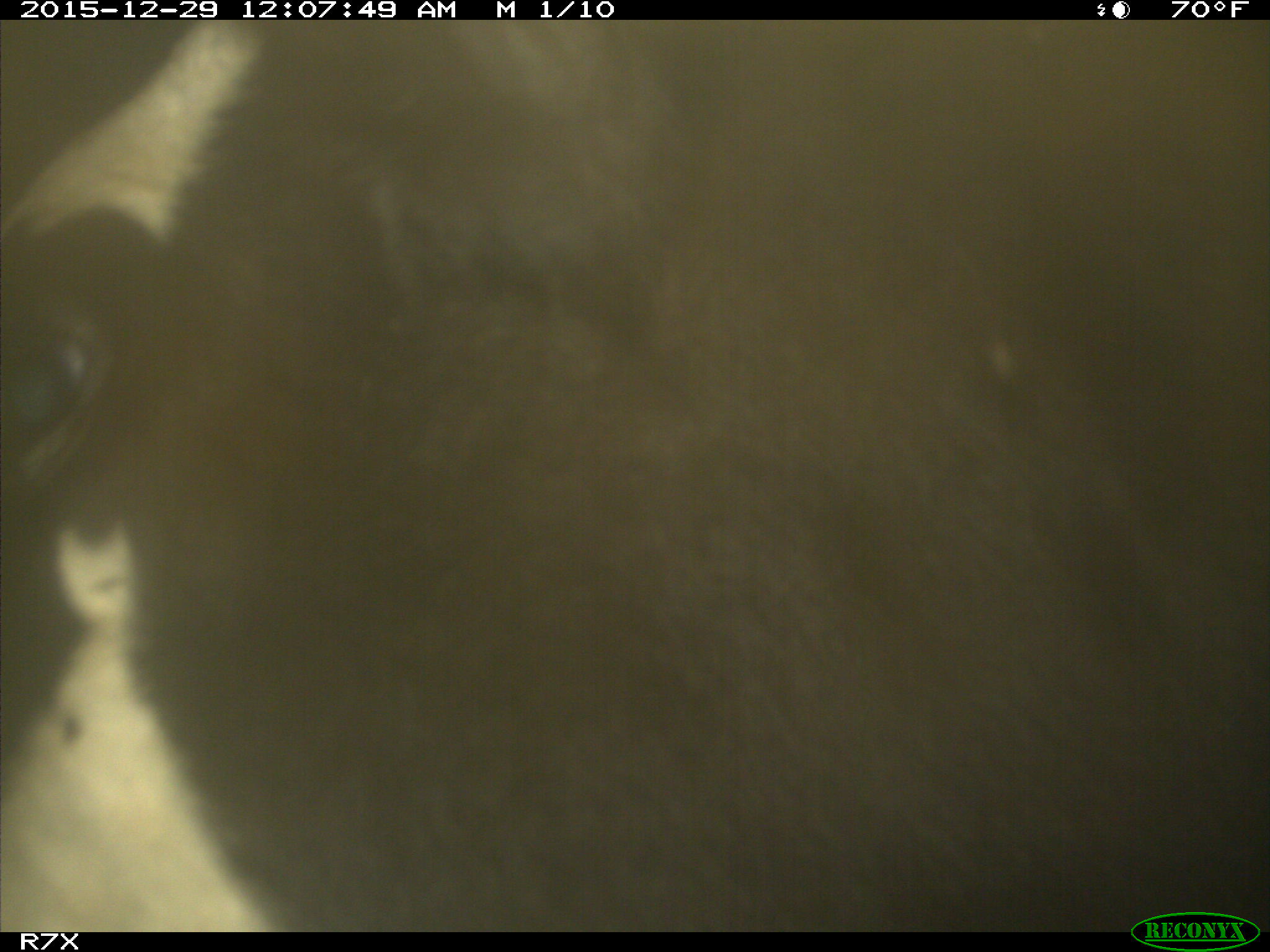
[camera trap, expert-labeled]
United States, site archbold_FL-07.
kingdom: Animalia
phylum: Chordata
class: Mammalia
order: Artiodactyla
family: Bovidae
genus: Bos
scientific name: Bos taurus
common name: domestic cow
Bos taurus (domestic cow).